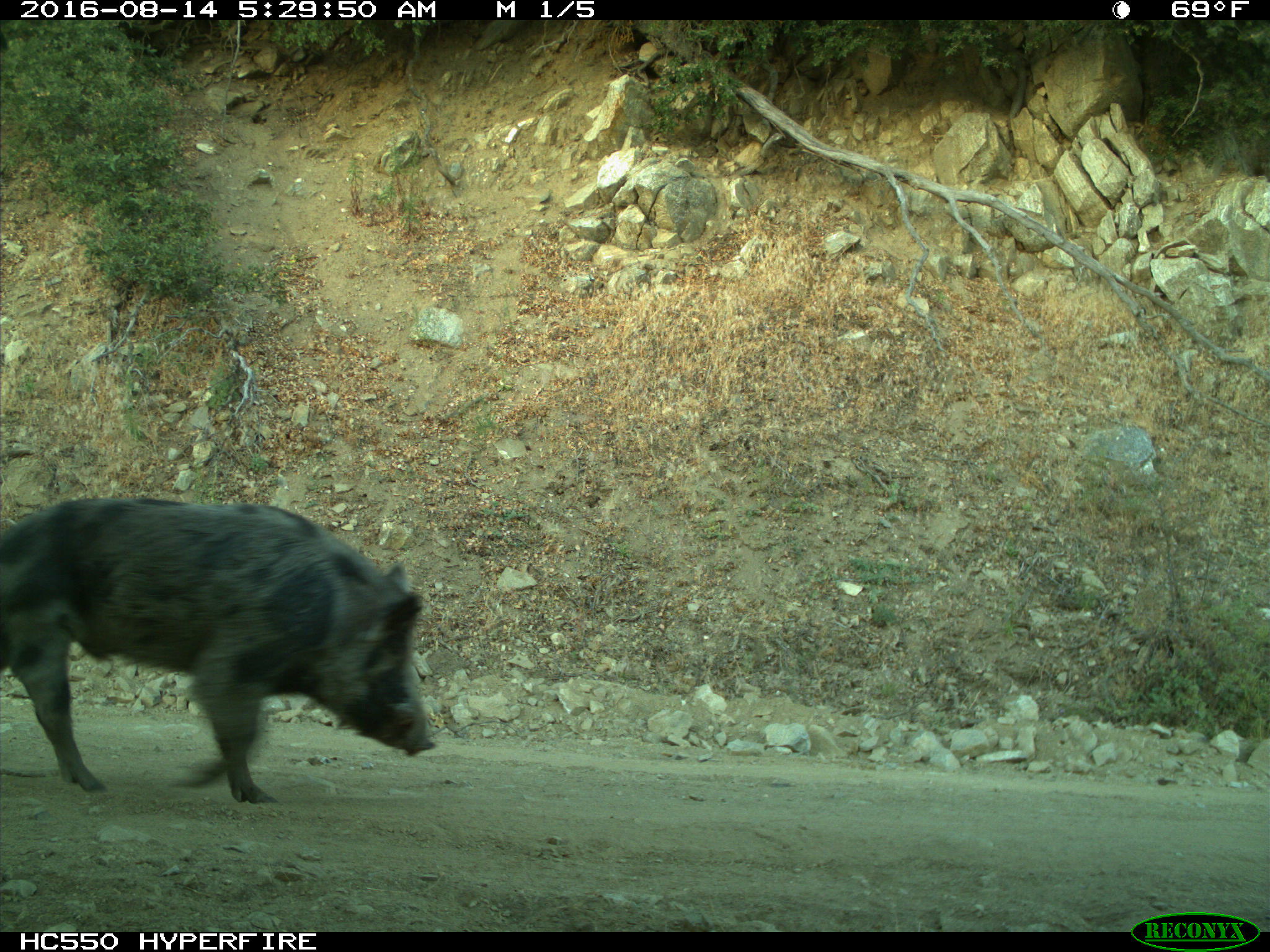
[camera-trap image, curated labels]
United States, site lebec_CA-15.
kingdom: Animalia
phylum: Chordata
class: Mammalia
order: Artiodactyla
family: Suidae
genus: Sus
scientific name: Sus scrofa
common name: wild boar